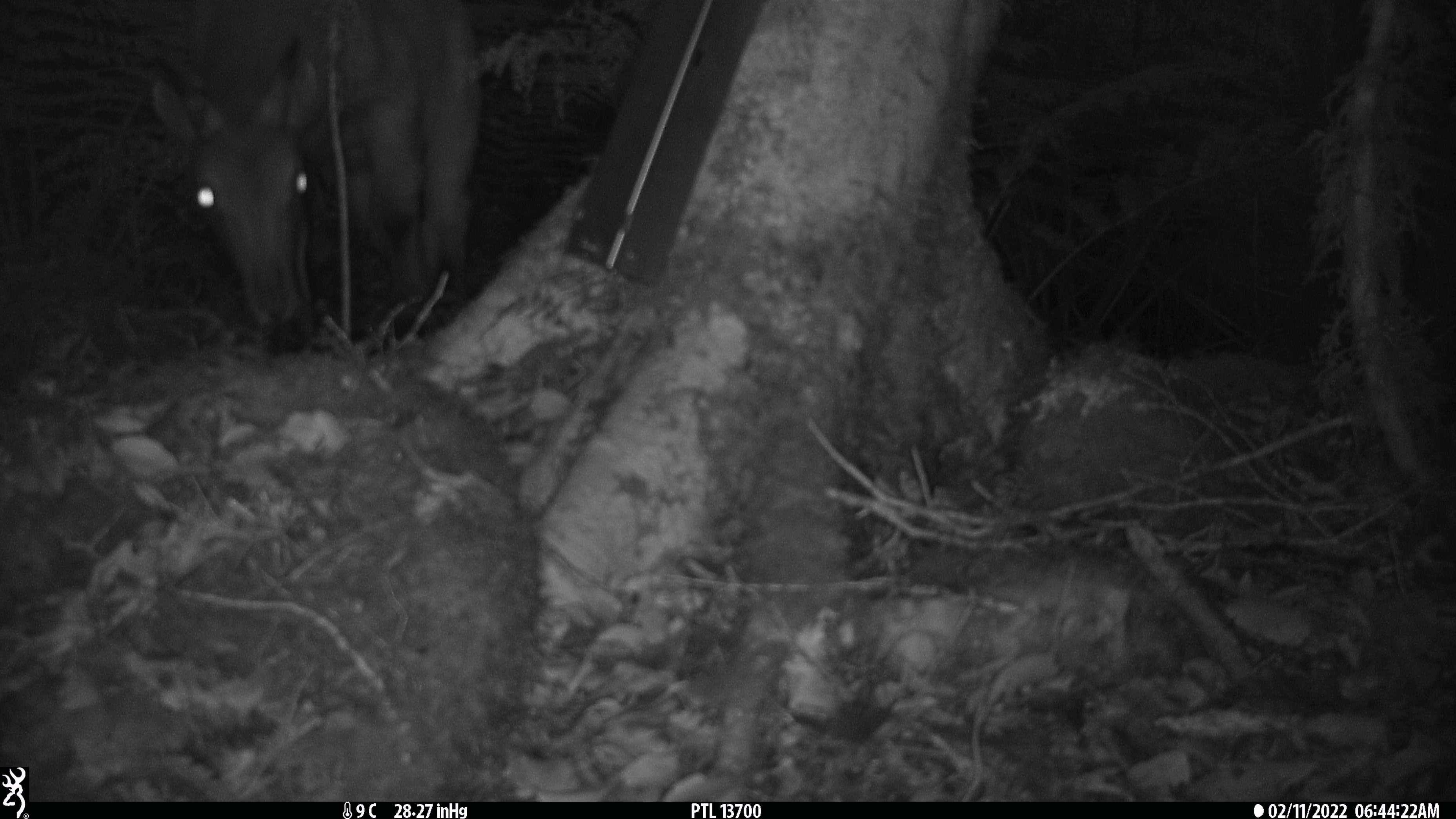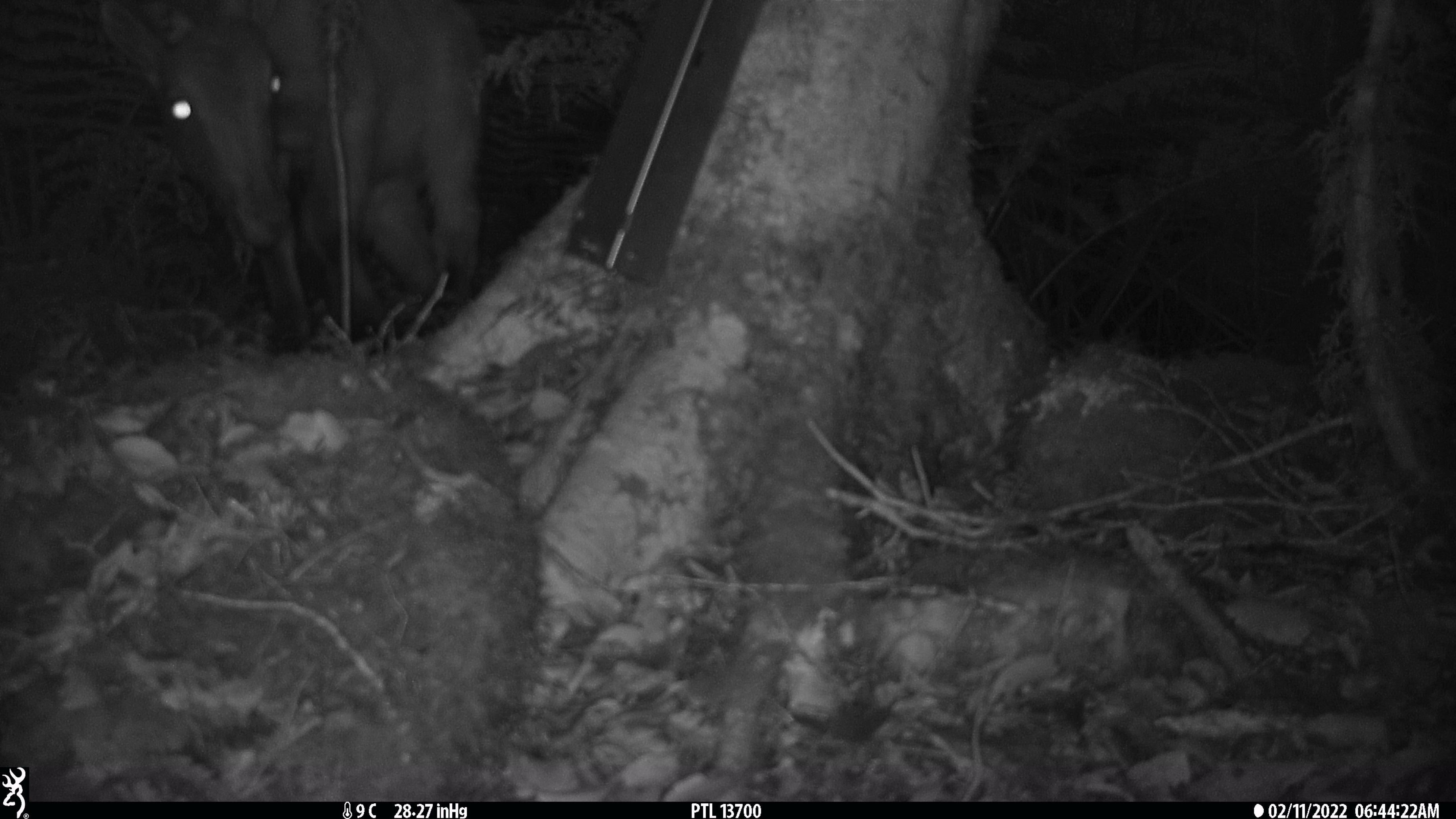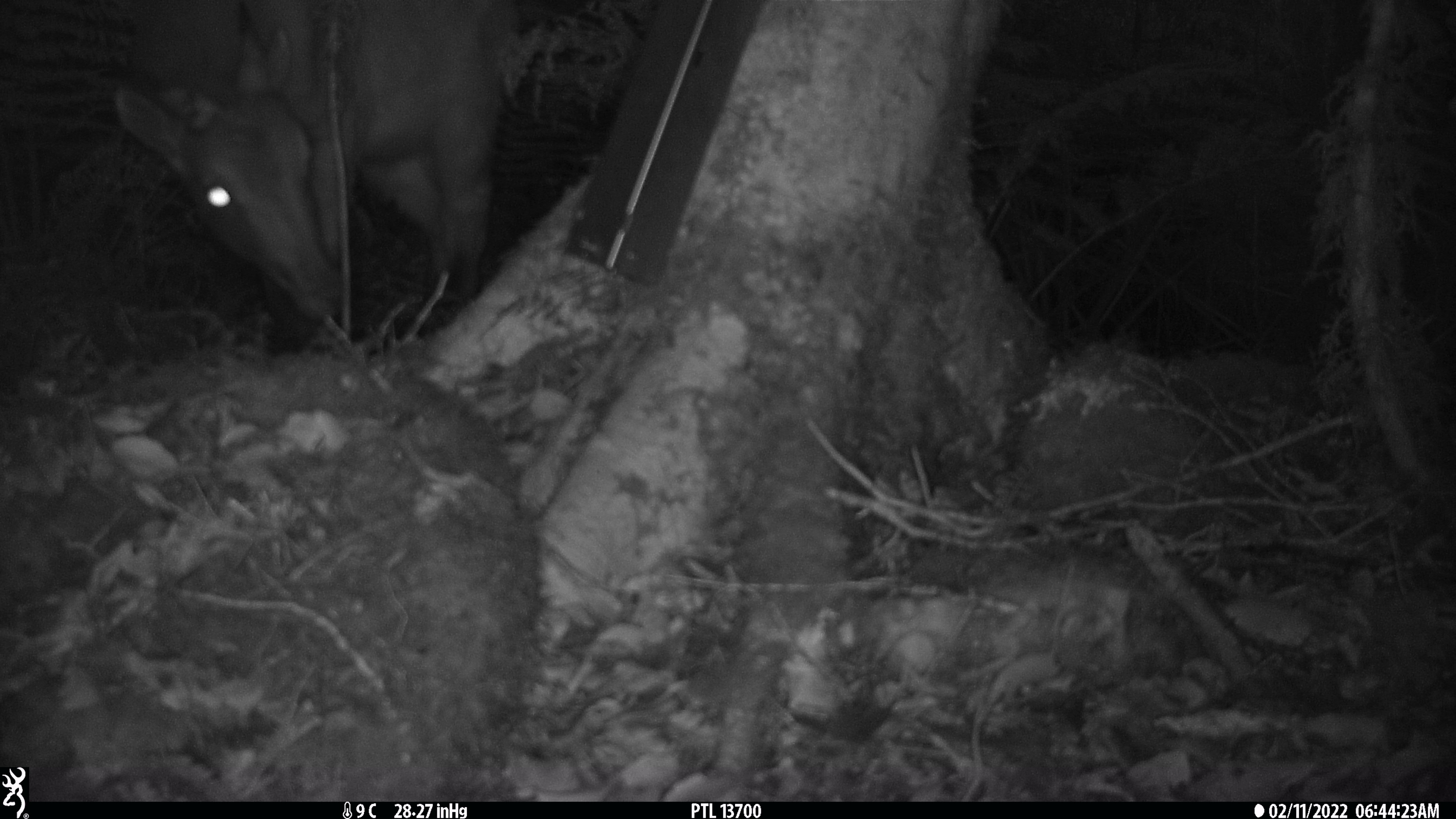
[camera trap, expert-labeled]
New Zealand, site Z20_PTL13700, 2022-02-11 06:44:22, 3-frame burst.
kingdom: Animalia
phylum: Chordata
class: Mammalia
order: Artiodactyla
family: Bovidae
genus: Nilgiritragus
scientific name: Nilgiritragus hylocrius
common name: tahr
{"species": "tahr (Nilgiritragus hylocrius)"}